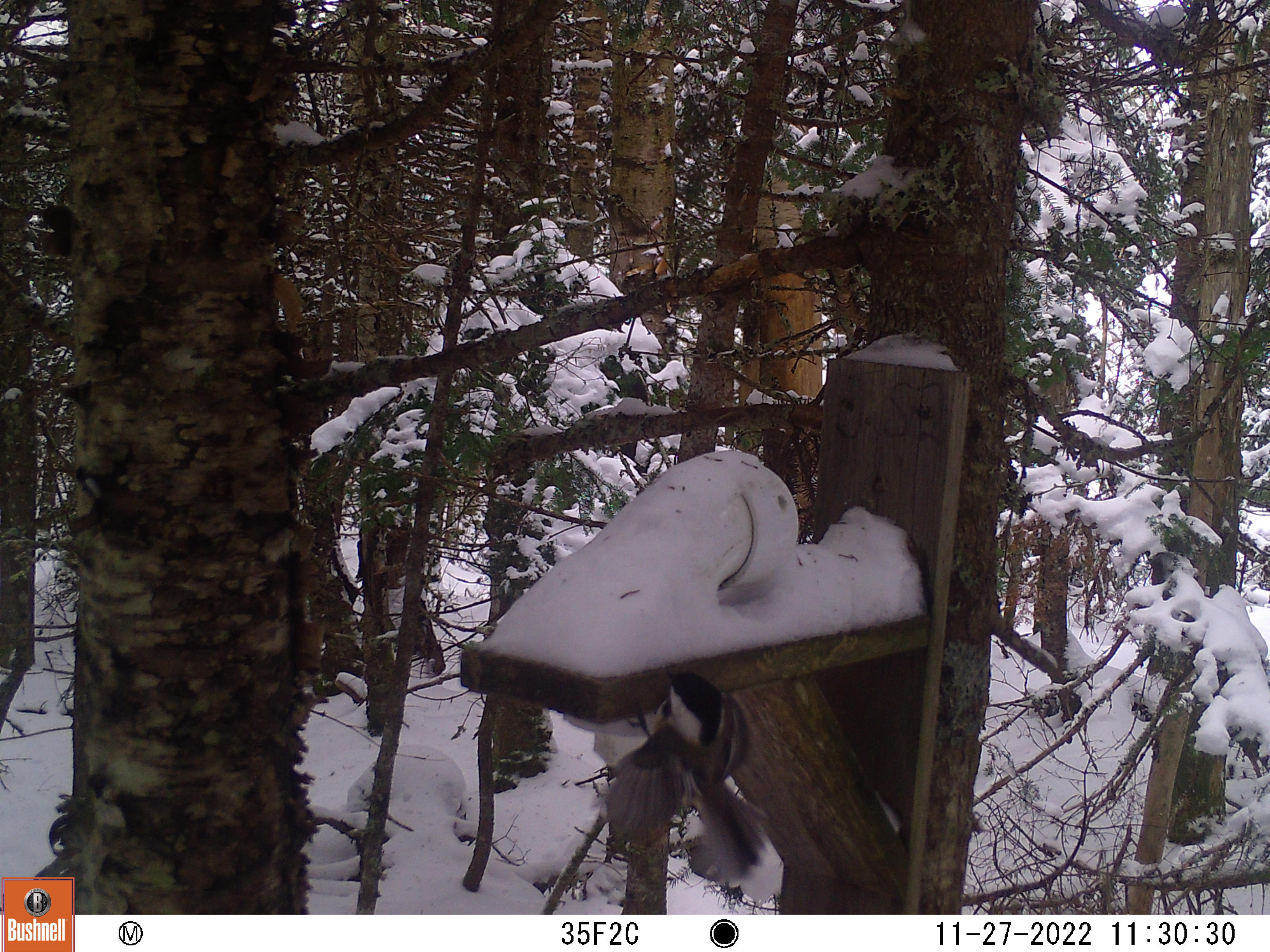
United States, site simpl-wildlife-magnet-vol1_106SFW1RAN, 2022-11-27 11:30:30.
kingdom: Animalia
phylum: Chordata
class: Aves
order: Passeriformes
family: Paridae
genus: Poecile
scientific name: Poecile atricapillus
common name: black-capped chickadee